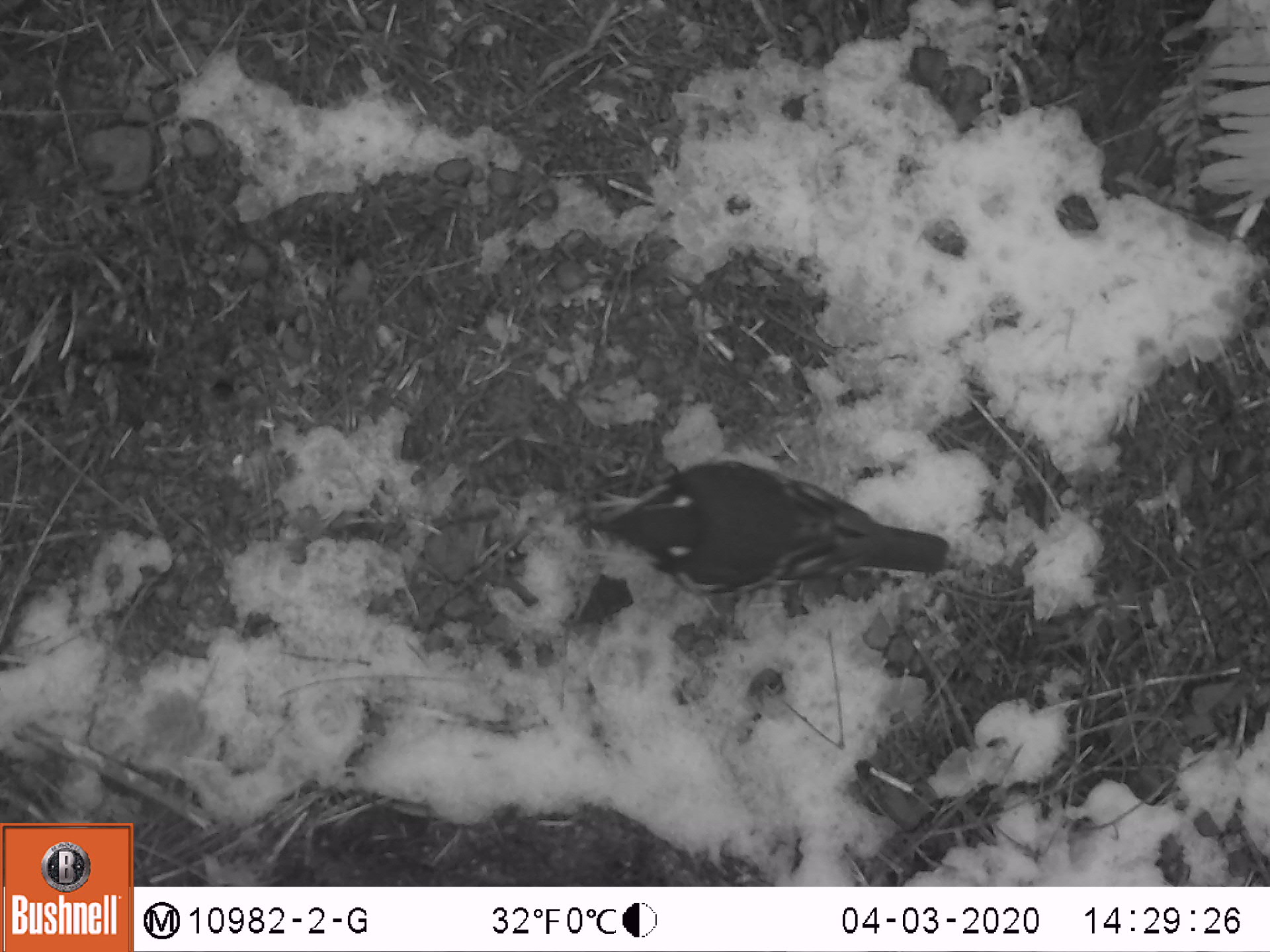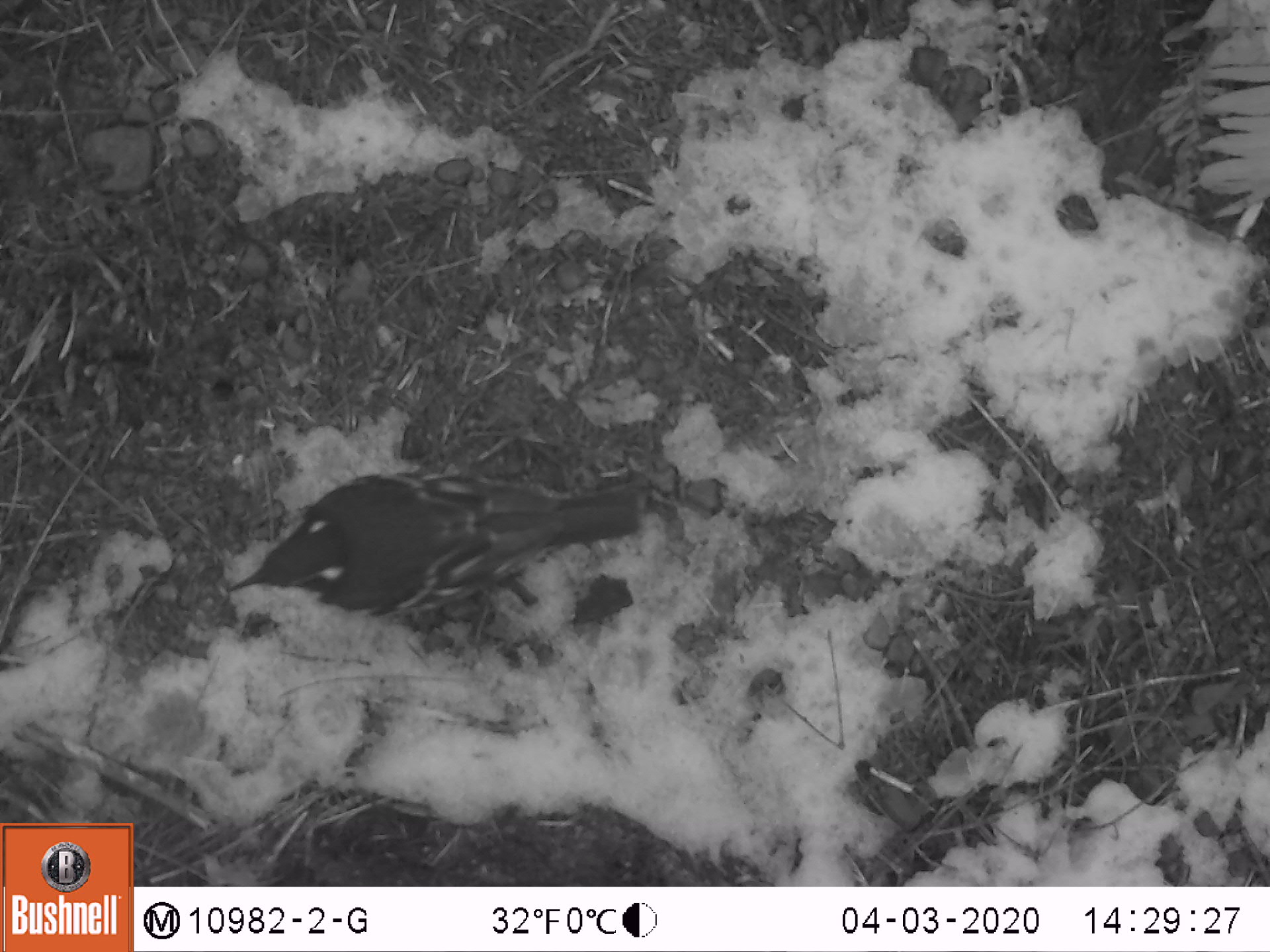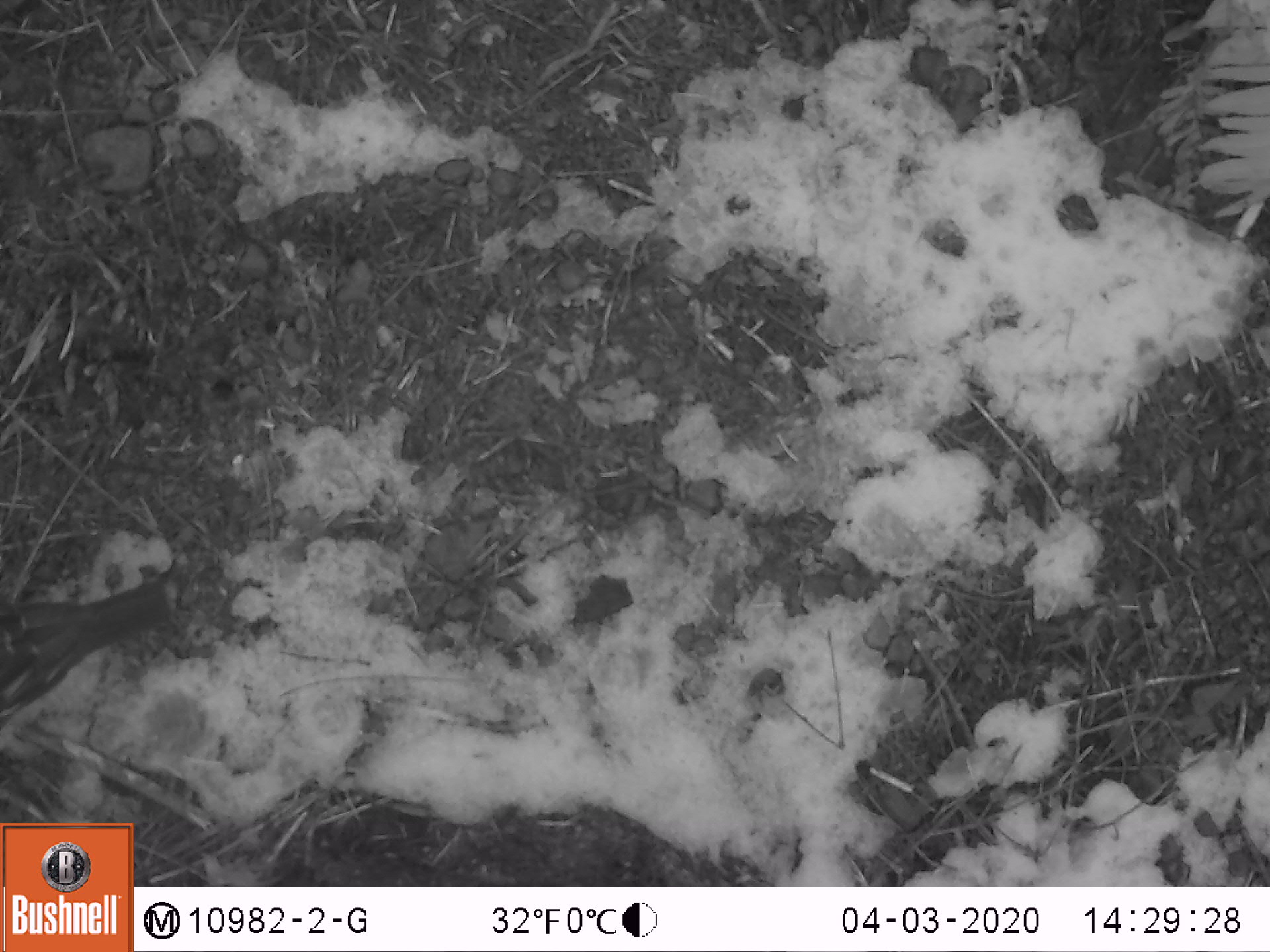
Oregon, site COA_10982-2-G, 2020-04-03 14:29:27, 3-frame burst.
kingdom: Animalia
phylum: Chordata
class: Aves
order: Passeriformes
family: Turdidae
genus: Ixoreus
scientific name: Ixoreus naevius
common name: varied thrush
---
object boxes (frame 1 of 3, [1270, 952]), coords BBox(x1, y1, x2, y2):
varied thrush: BBox(593, 461, 954, 597)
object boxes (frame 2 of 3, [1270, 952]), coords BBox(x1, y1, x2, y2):
varied thrush: BBox(222, 470, 648, 619)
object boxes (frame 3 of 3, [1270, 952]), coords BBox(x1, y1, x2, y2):
varied thrush: BBox(0, 577, 173, 713)